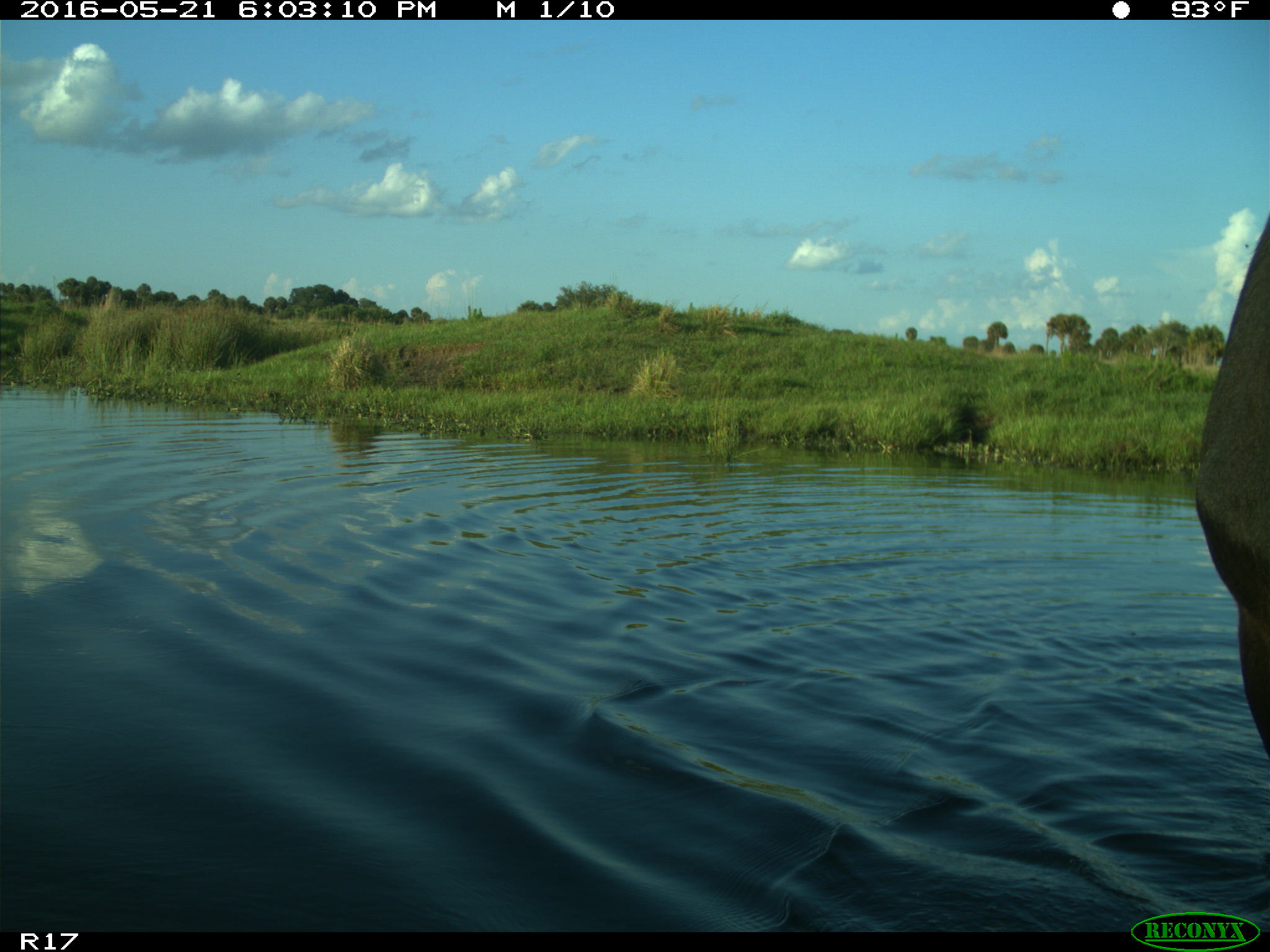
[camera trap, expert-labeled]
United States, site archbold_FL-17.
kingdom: Animalia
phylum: Chordata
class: Mammalia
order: Artiodactyla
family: Bovidae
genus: Bos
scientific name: Bos taurus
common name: domestic cow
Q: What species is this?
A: Bos taurus (domestic cow).